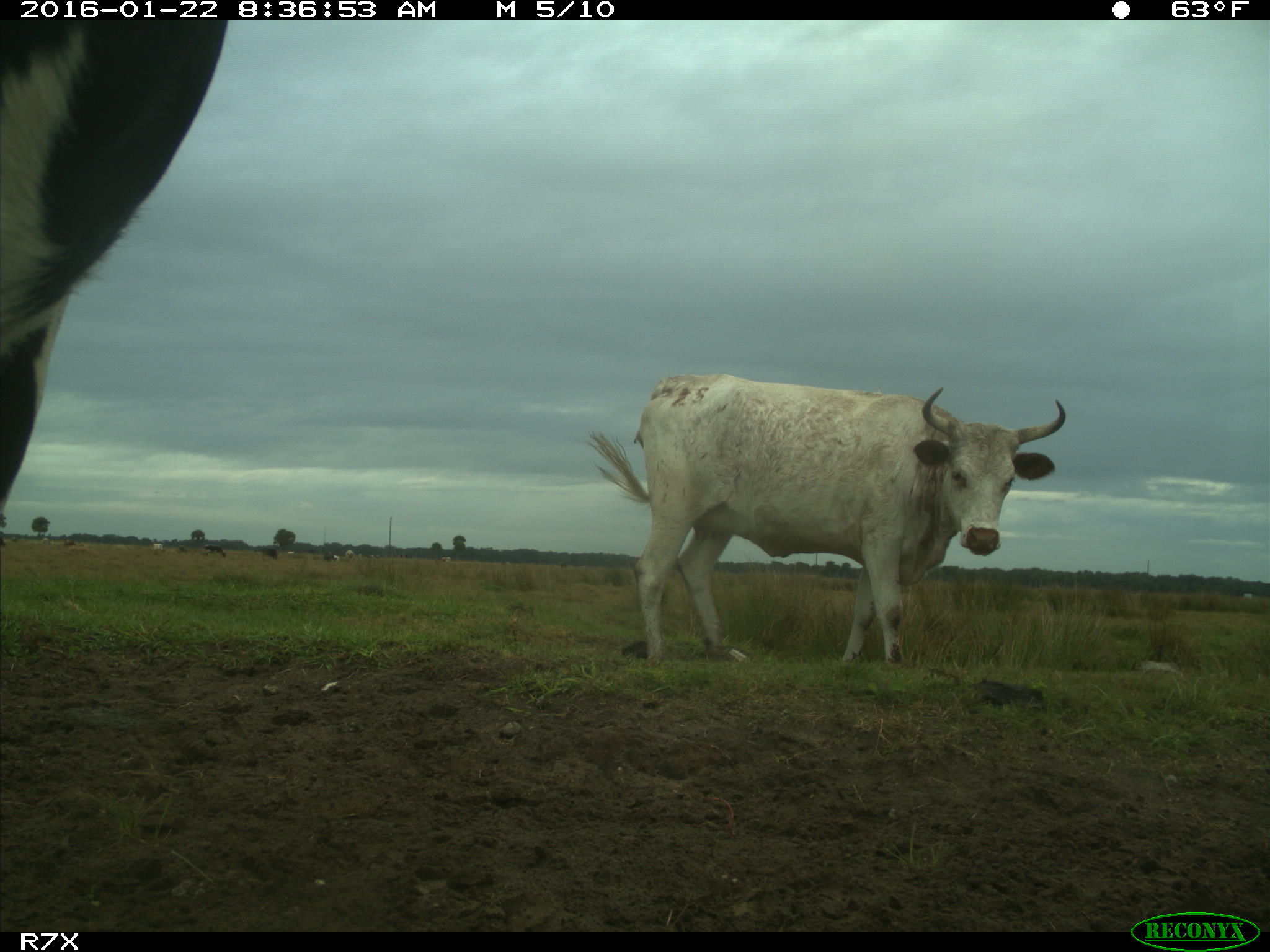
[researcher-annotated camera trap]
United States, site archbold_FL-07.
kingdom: Animalia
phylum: Chordata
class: Mammalia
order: Artiodactyla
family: Bovidae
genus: Bos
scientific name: Bos taurus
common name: domestic cow